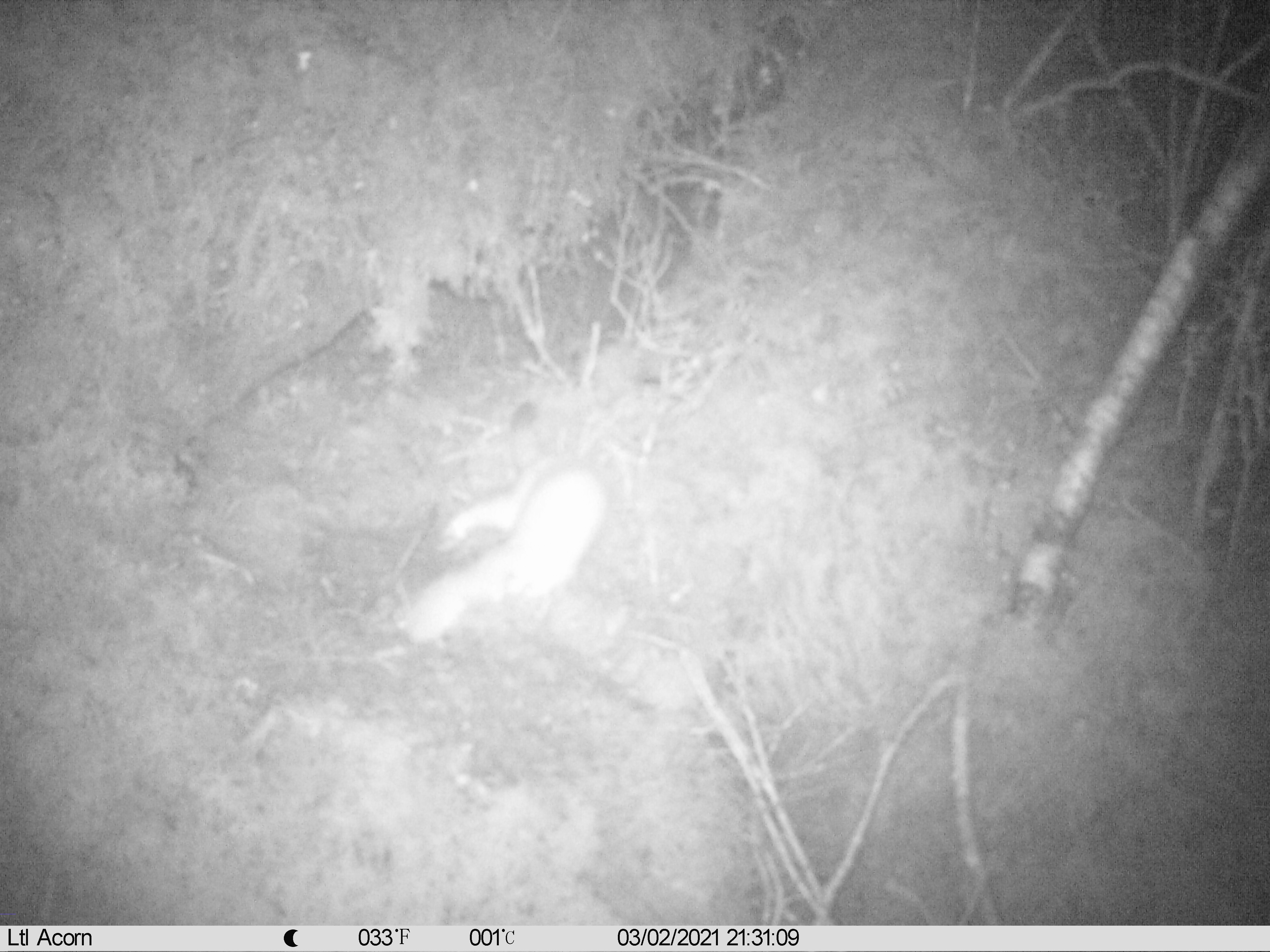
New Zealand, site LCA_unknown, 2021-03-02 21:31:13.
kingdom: Animalia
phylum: Chordata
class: Mammalia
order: Carnivora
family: Mustelidae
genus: Mustela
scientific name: Mustela erminea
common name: stoat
Stoat (Mustela erminea).